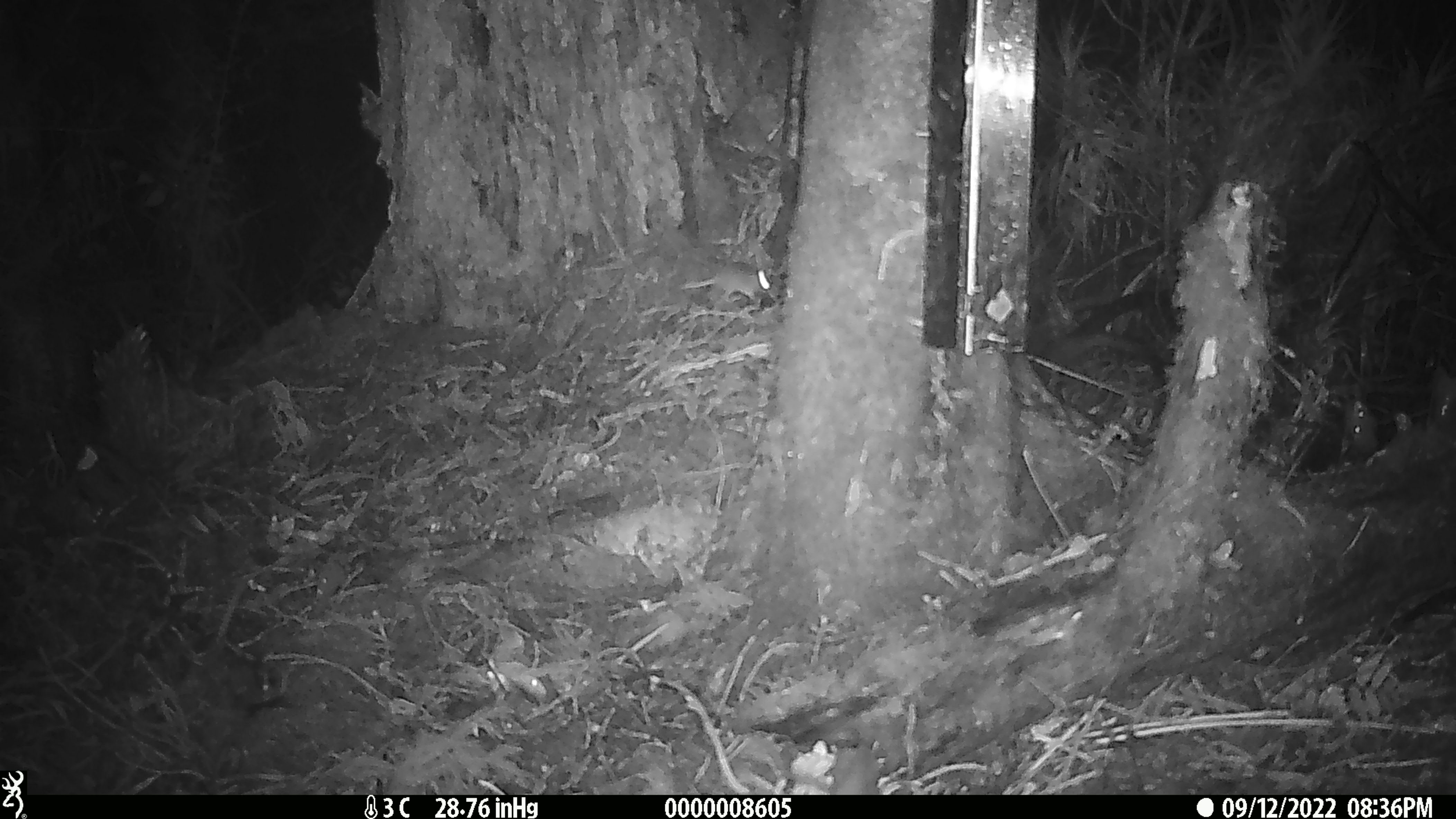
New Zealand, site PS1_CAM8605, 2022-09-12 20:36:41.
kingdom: Animalia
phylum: Chordata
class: Mammalia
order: Rodentia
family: Muridae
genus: Mus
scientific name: Mus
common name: mouse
Mouse (Mus).